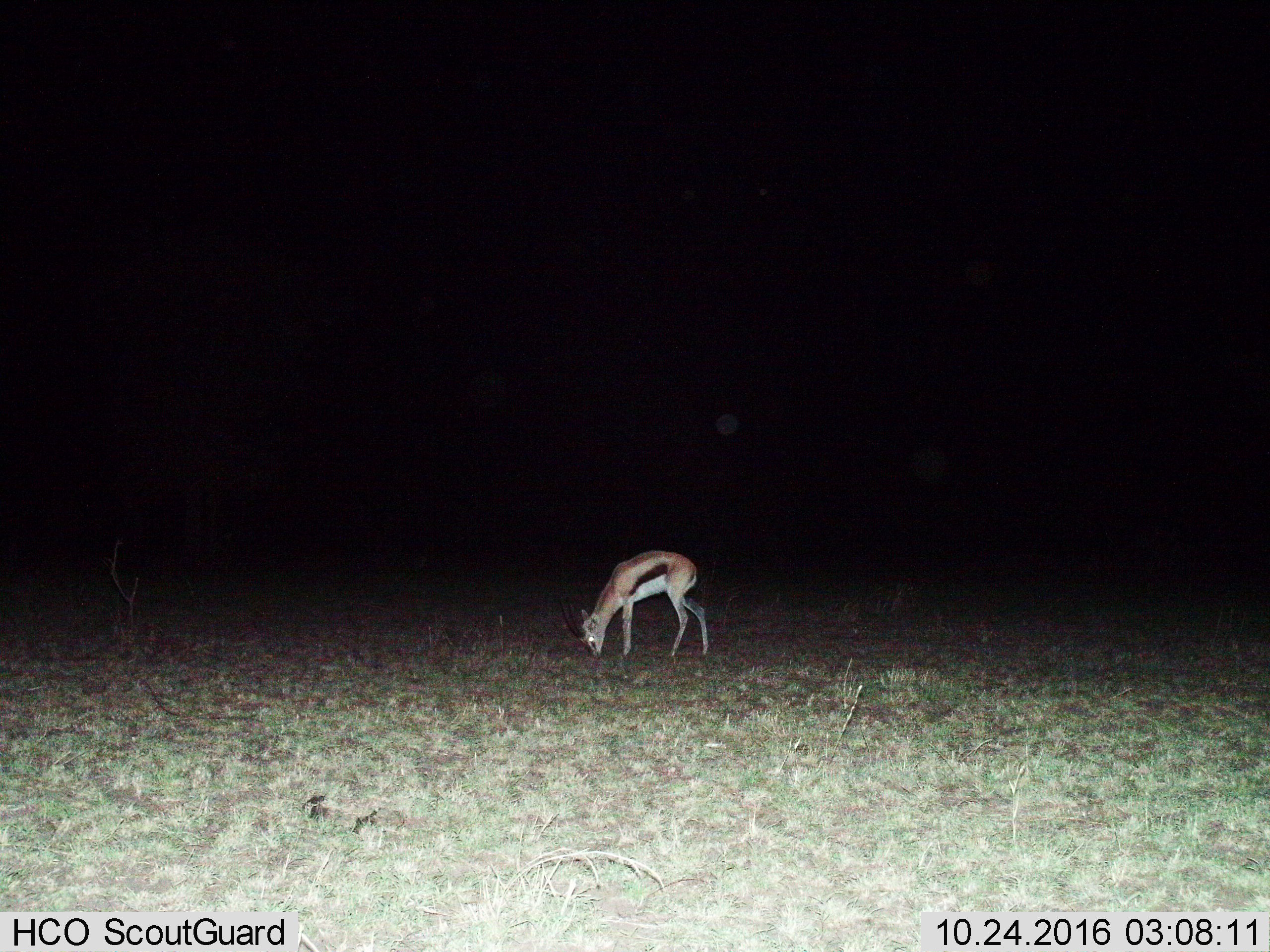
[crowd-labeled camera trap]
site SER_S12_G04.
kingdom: Animalia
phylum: Chordata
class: Mammalia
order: Artiodactyla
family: Bovidae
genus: Eudorcas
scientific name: Eudorcas thomsonii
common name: thomson's gazelle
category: gazellethomsons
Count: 1.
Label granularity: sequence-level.